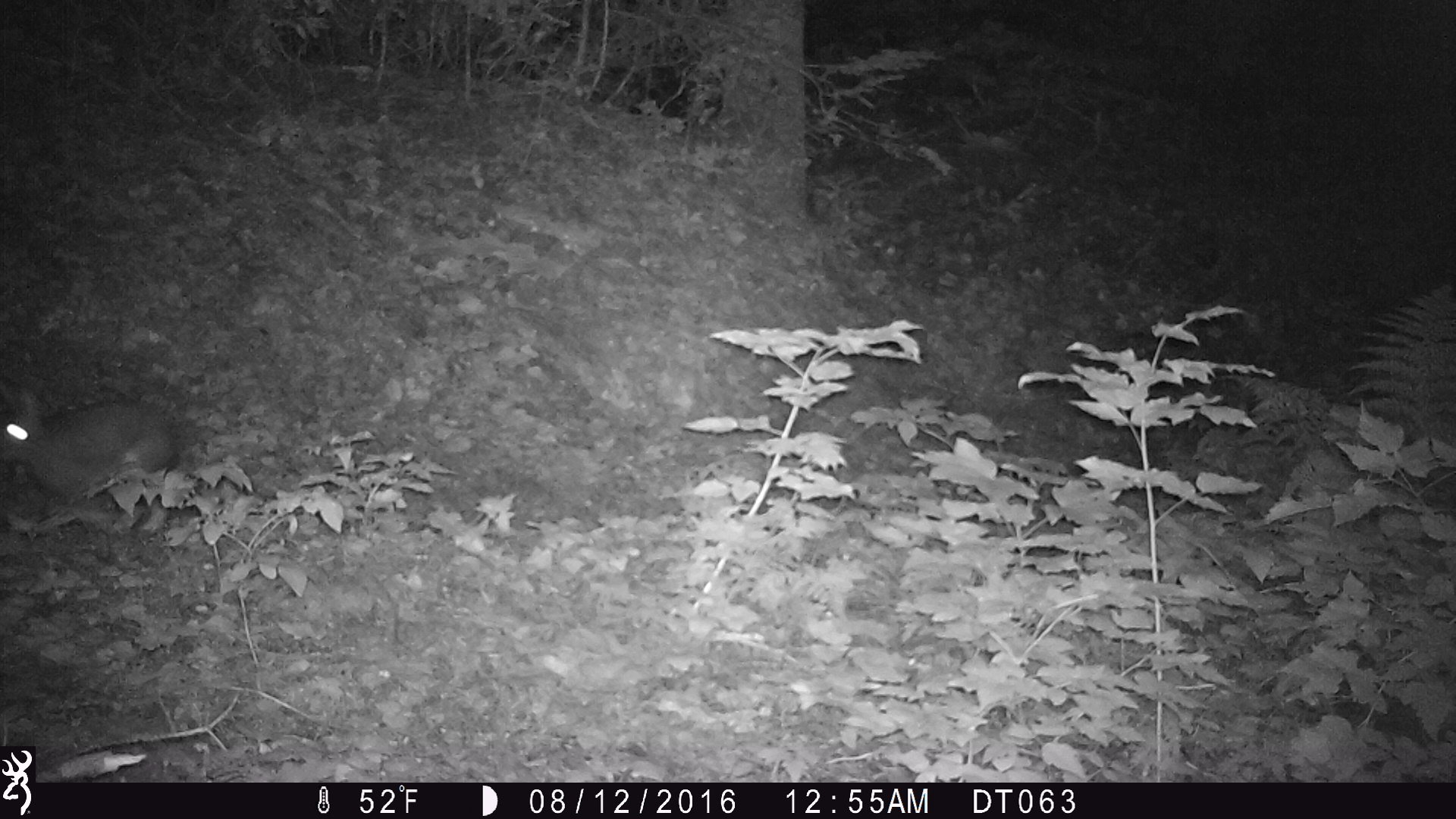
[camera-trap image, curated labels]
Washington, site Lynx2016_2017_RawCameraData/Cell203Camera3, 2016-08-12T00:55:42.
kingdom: Animalia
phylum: Chordata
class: Mammalia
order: Lagomorpha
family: Leporidae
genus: Lepus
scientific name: Lepus americanus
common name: snowshoe hare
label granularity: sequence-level